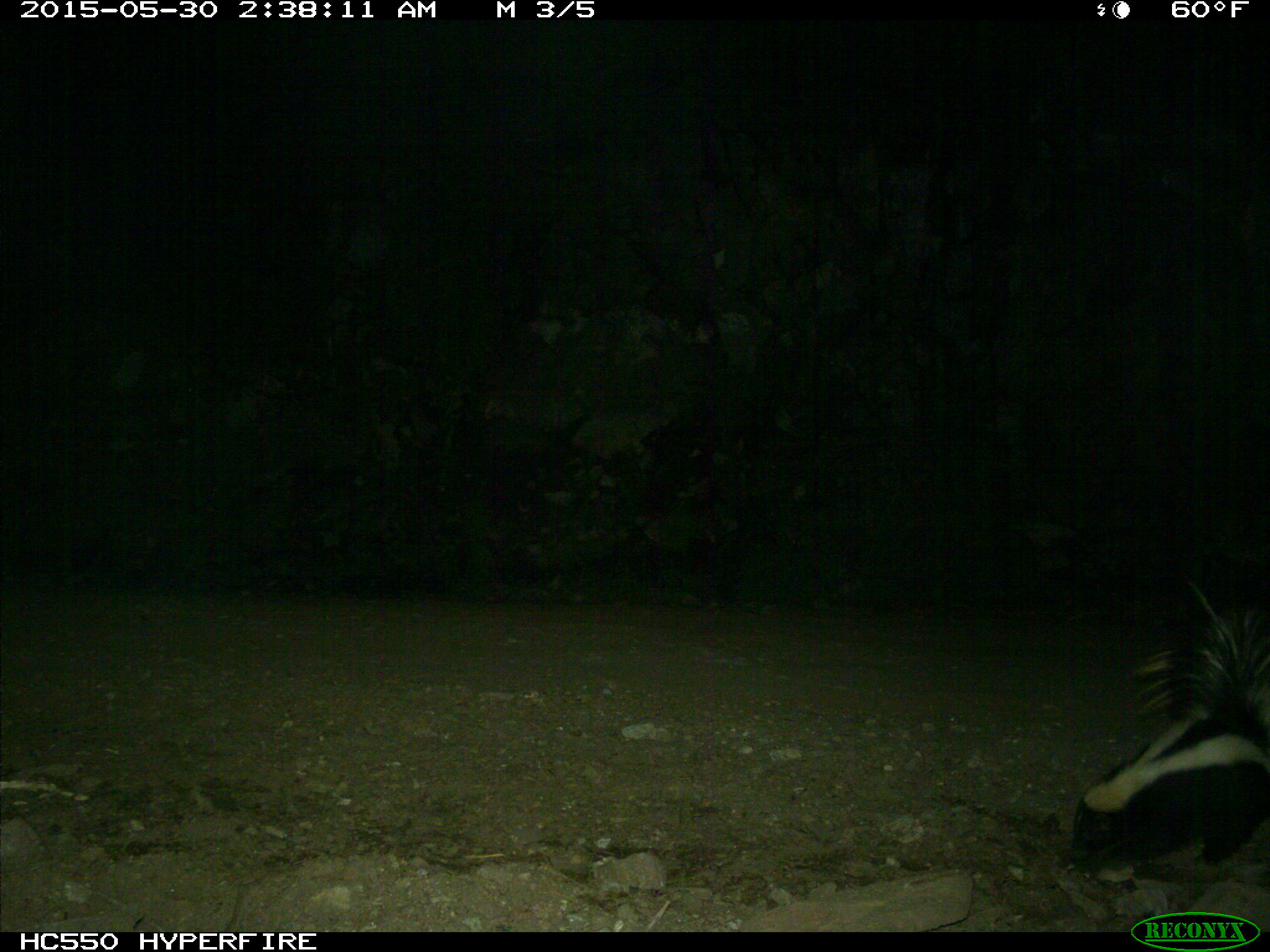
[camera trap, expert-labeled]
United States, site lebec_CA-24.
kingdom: Animalia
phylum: Chordata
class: Mammalia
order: Carnivora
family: Mephitidae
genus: Mephitis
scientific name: Mephitis mephitis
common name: striped skunk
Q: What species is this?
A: Mephitis mephitis (striped skunk).